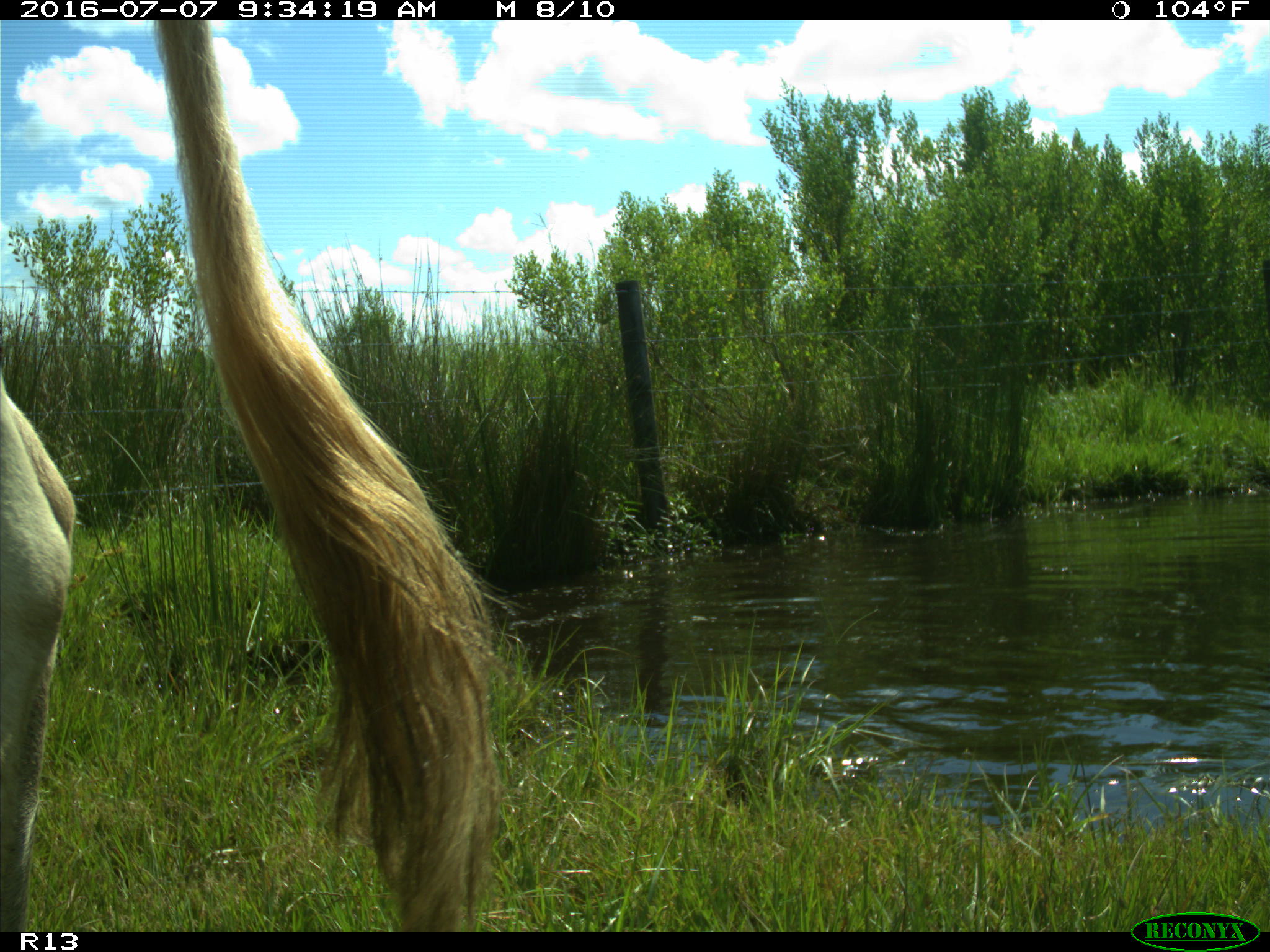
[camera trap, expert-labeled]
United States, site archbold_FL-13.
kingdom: Animalia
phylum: Chordata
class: Mammalia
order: Artiodactyla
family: Bovidae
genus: Bos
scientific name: Bos taurus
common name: domestic cow